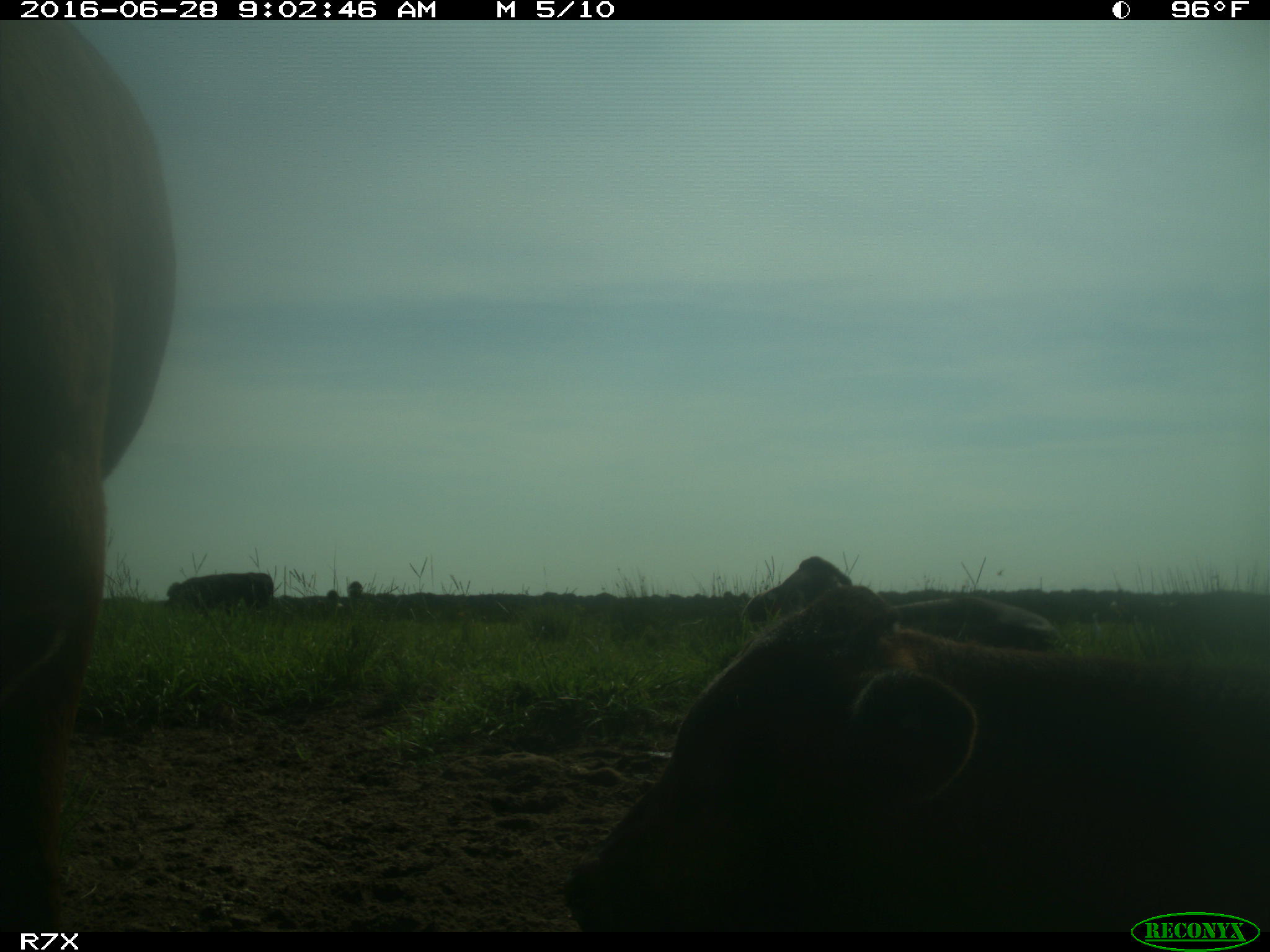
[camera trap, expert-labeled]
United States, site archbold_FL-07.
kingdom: Animalia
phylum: Chordata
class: Mammalia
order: Artiodactyla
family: Bovidae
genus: Bos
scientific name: Bos taurus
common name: domestic cow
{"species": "Bos taurus (domestic cow)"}